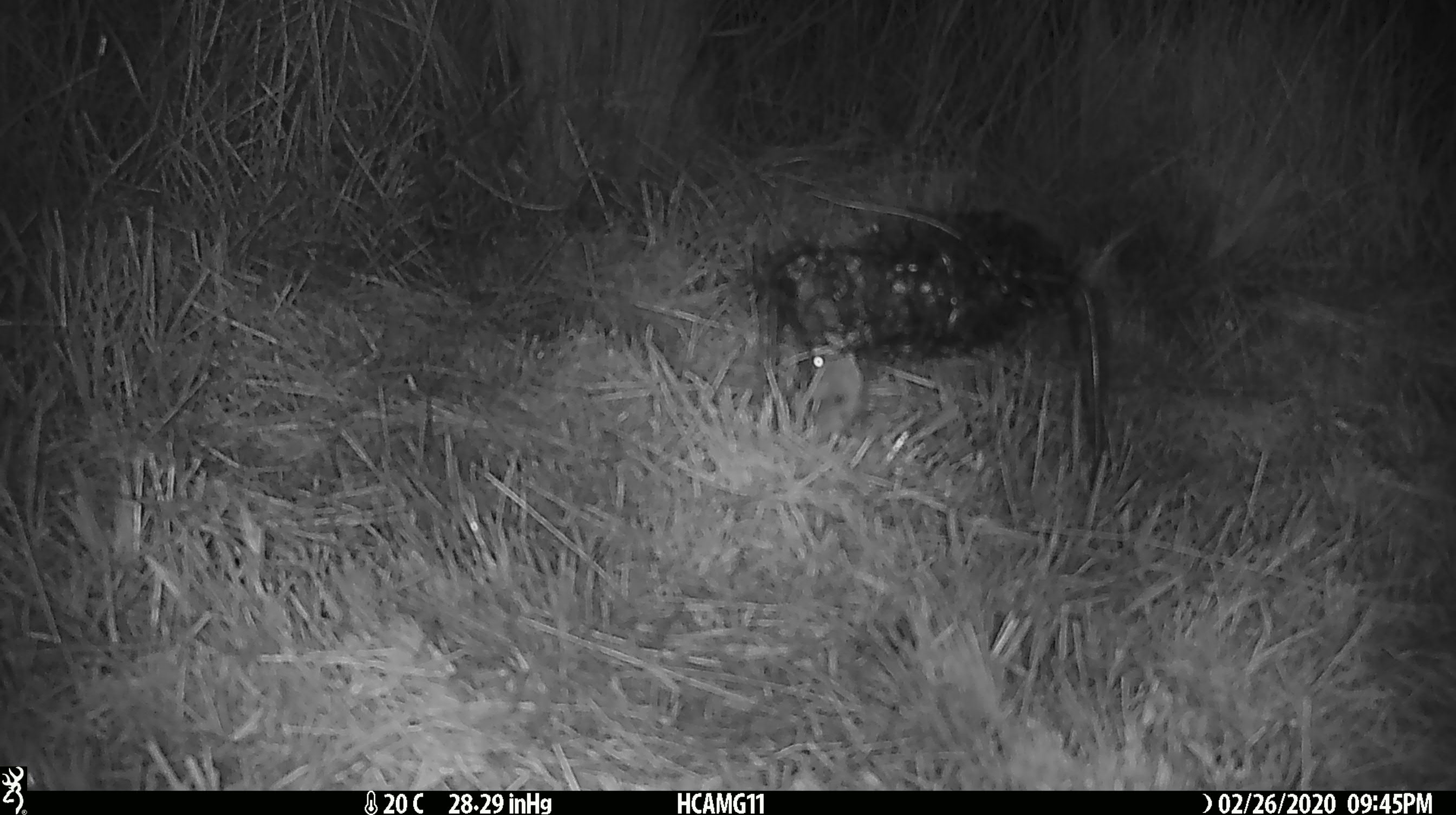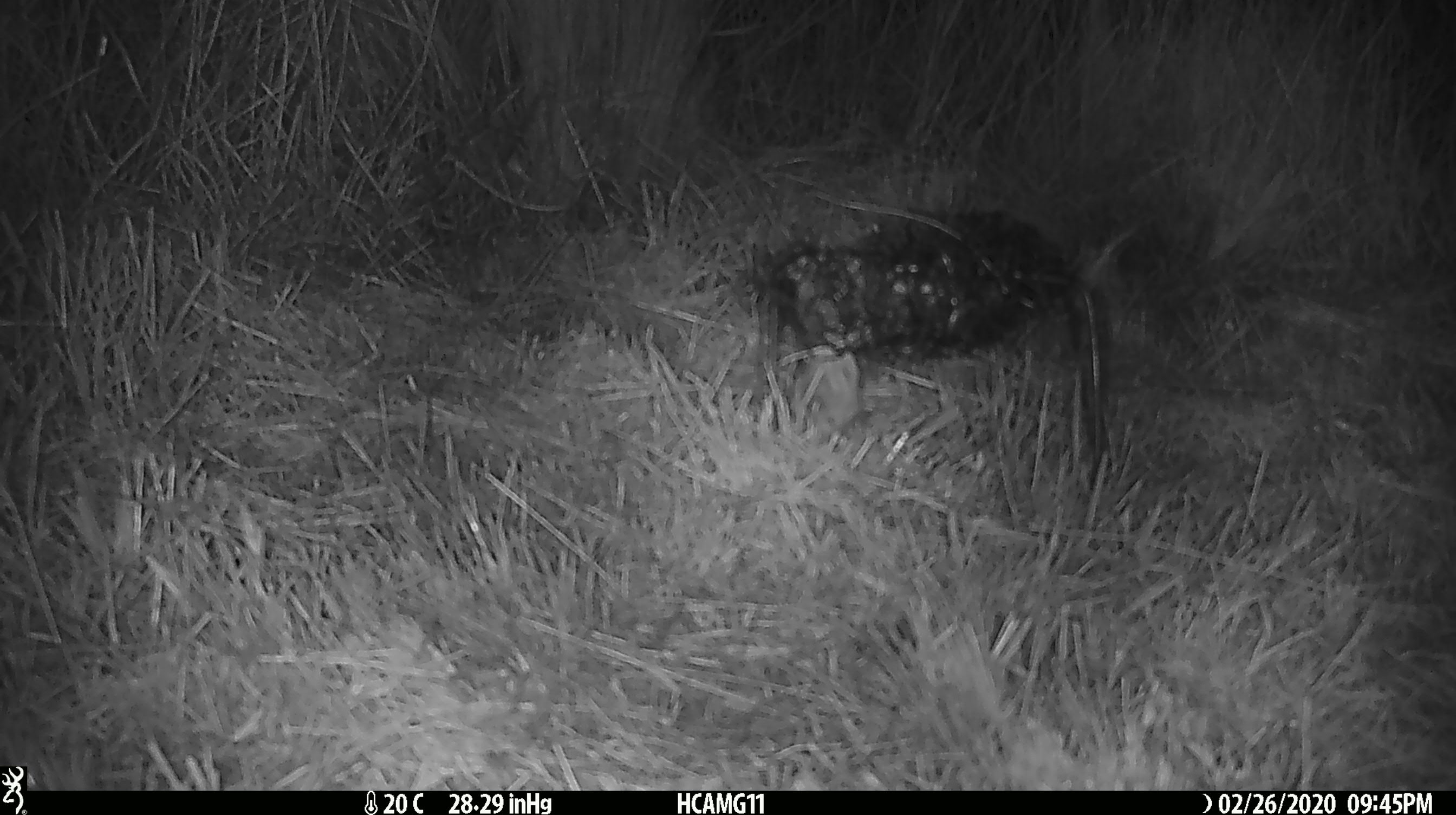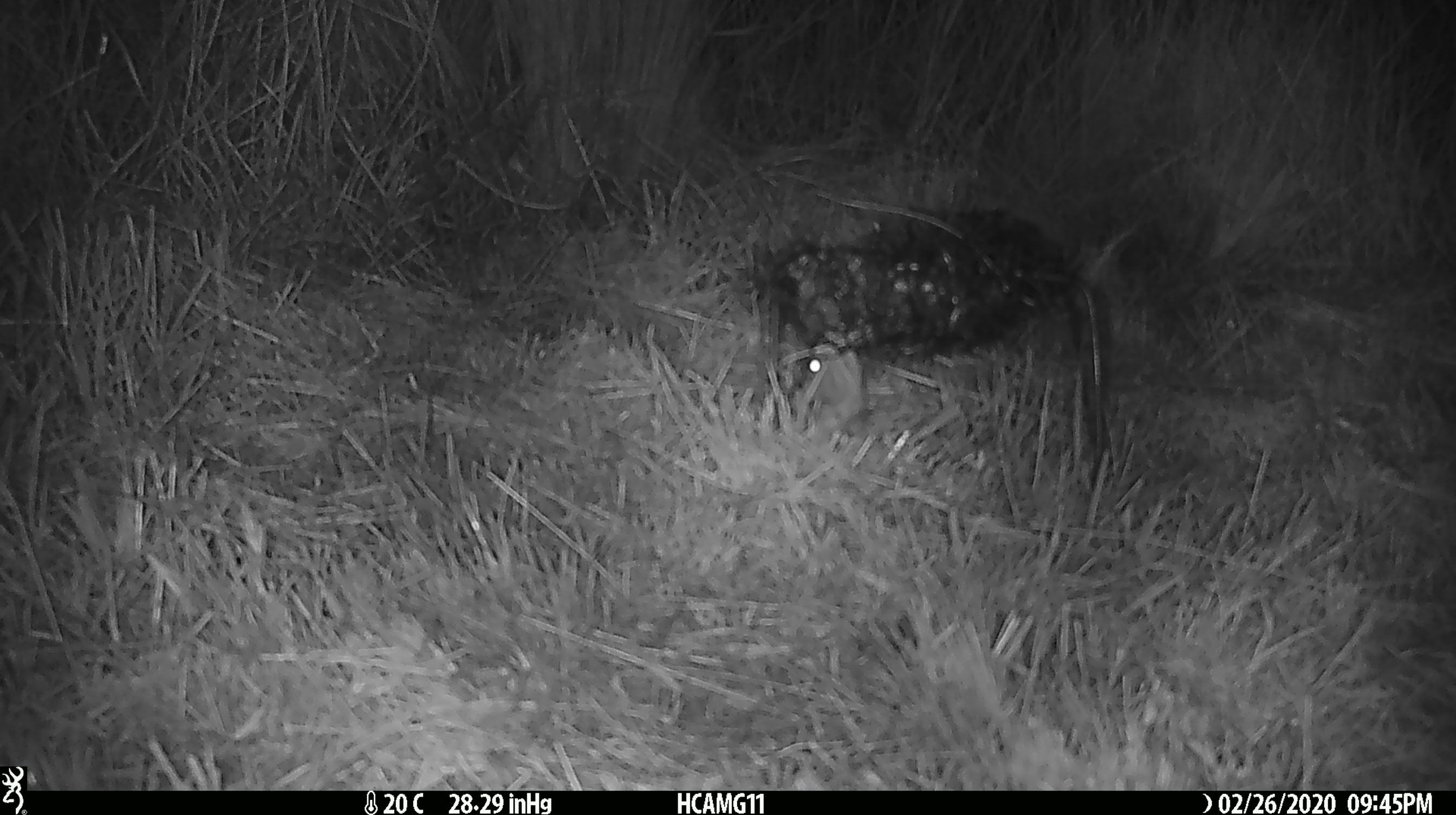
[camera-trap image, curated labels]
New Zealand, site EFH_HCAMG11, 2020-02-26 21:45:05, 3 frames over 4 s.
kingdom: Animalia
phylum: Chordata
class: Mammalia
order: Rodentia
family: Muridae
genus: Mus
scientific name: Mus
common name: mouse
Mouse (Mus).